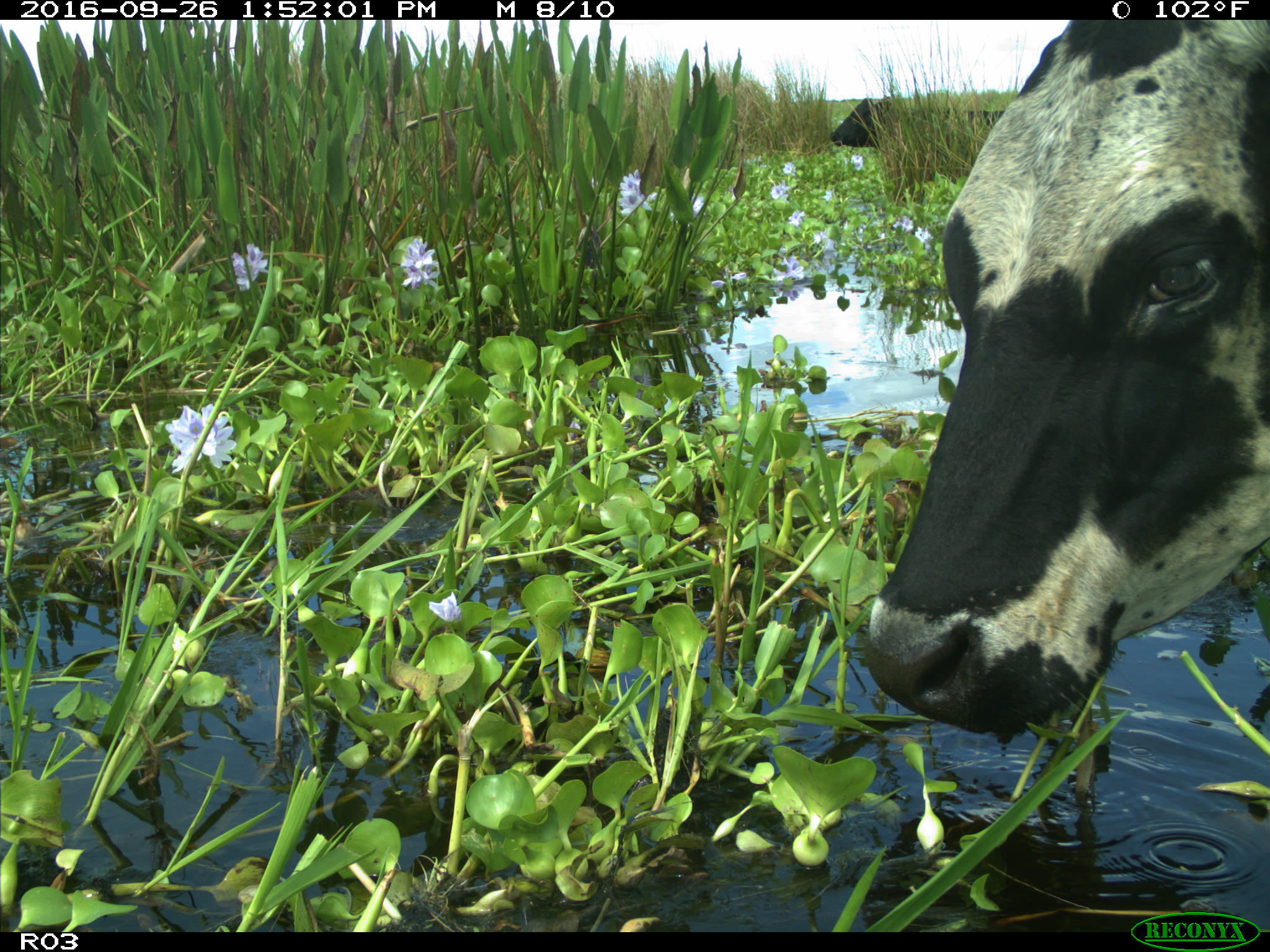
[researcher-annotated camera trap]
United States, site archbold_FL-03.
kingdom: Animalia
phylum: Chordata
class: Mammalia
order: Artiodactyla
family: Bovidae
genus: Bos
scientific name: Bos taurus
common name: domestic cow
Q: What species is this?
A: Bos taurus (domestic cow).